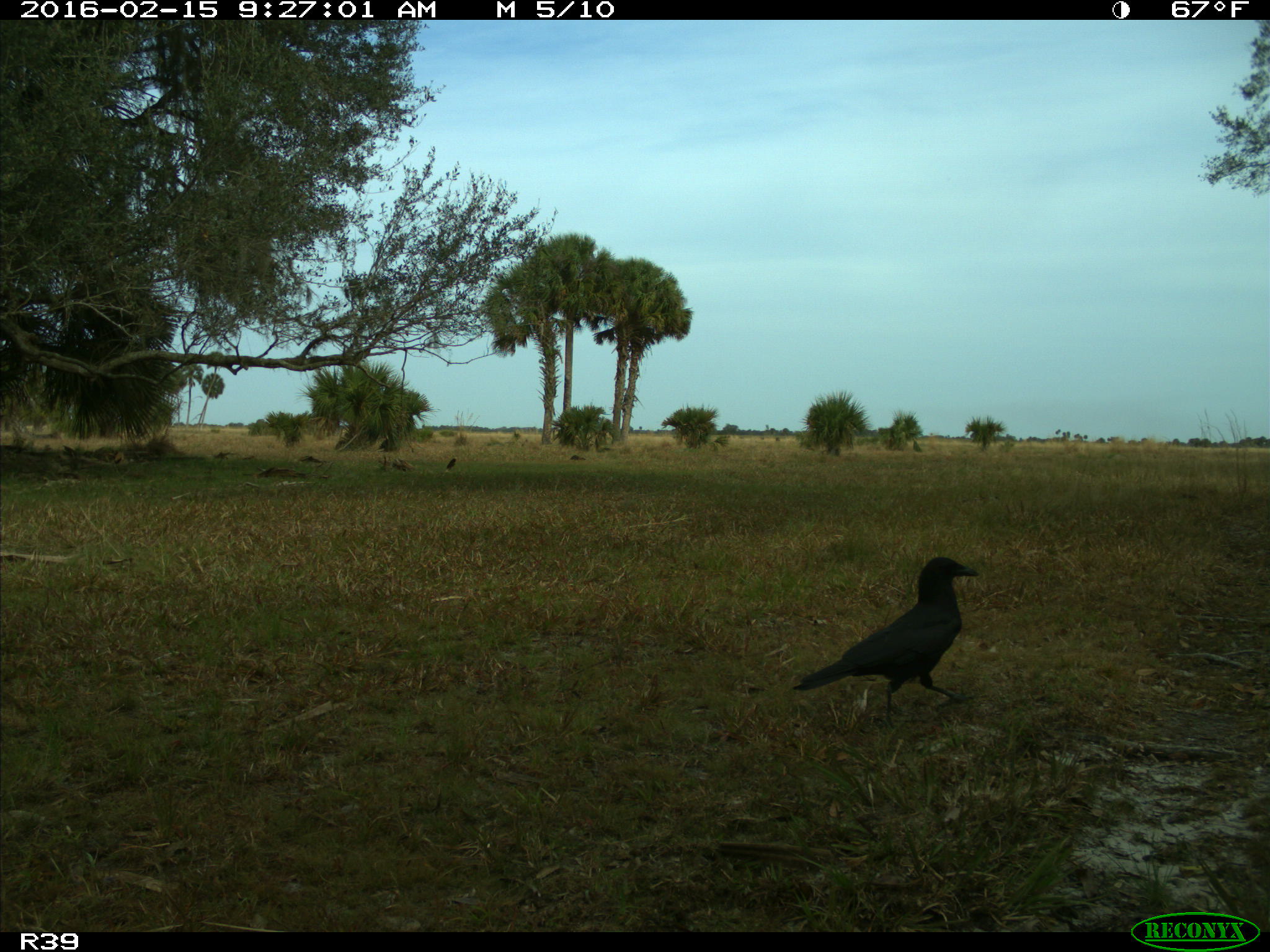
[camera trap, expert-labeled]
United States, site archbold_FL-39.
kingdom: Animalia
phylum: Chordata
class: Aves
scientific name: Aves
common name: birds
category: unidentified bird